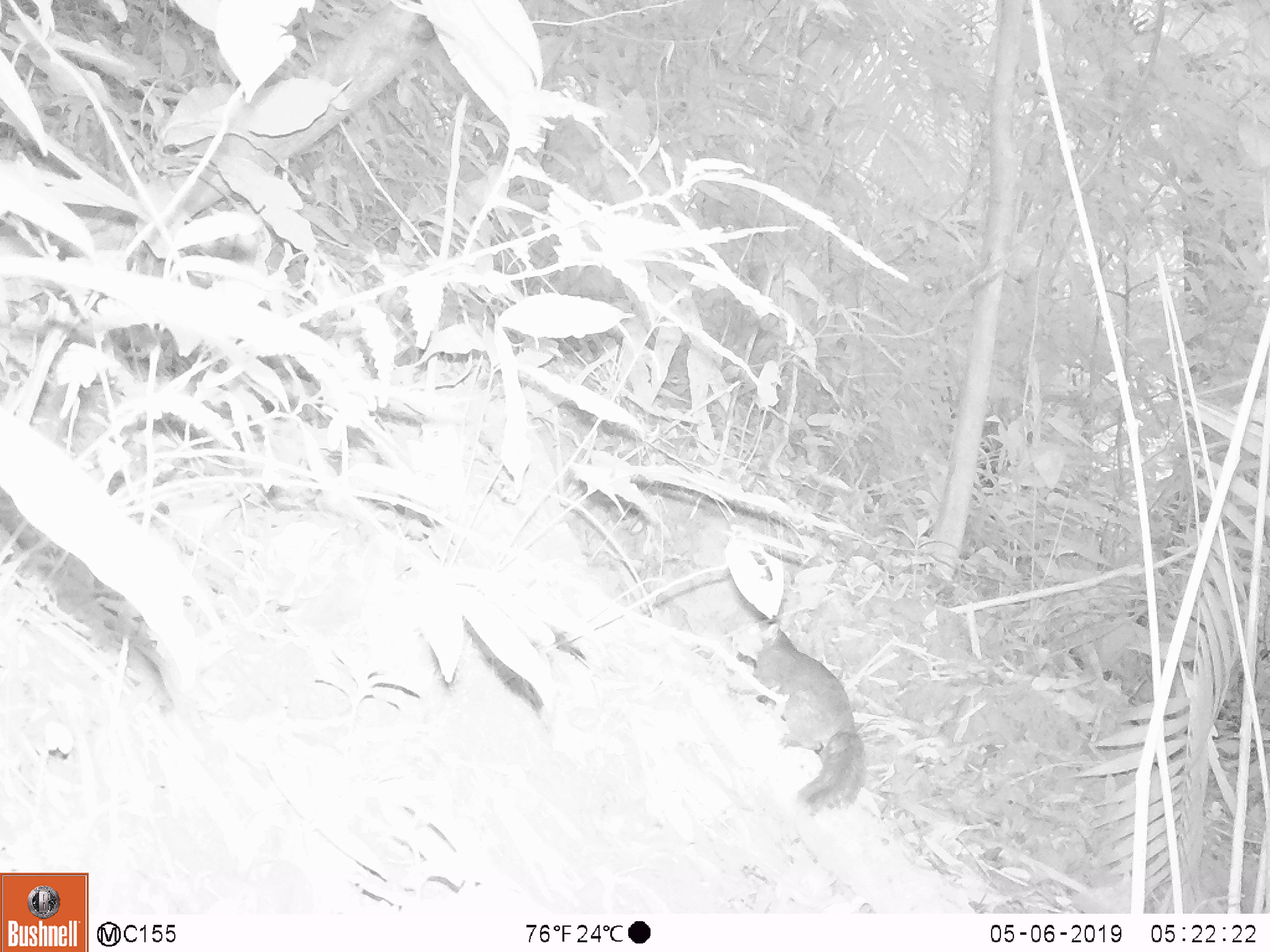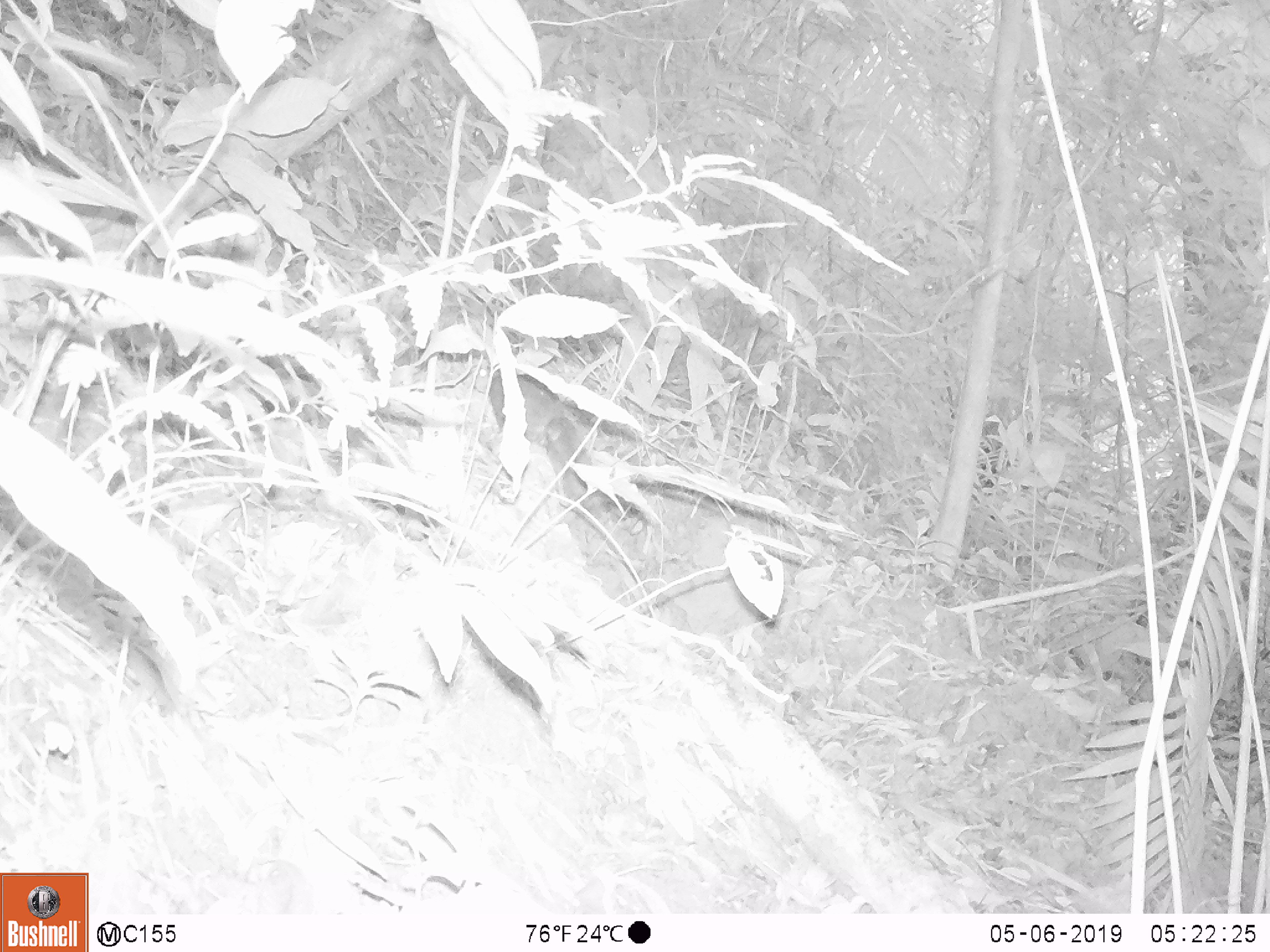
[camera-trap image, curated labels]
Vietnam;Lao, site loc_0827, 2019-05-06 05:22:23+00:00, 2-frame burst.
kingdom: Animalia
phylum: Chordata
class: Mammalia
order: Rodentia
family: Sciuridae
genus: Dremomys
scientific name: Dremomys rufigenis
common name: red-cheeked squirrel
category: red cheeked squirrel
Red cheeked squirrel (red-cheeked squirrel) (Dremomys rufigenis). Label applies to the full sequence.